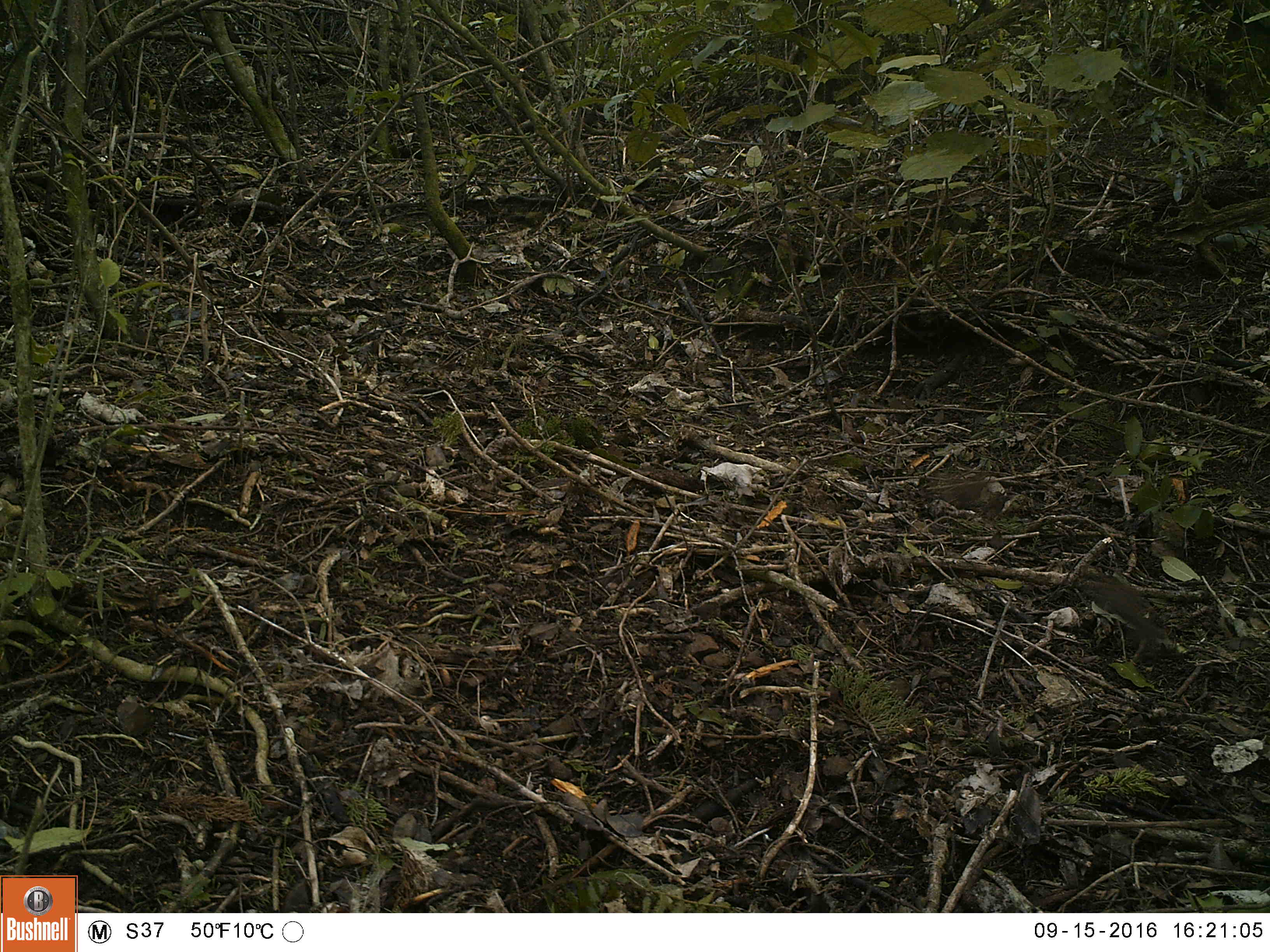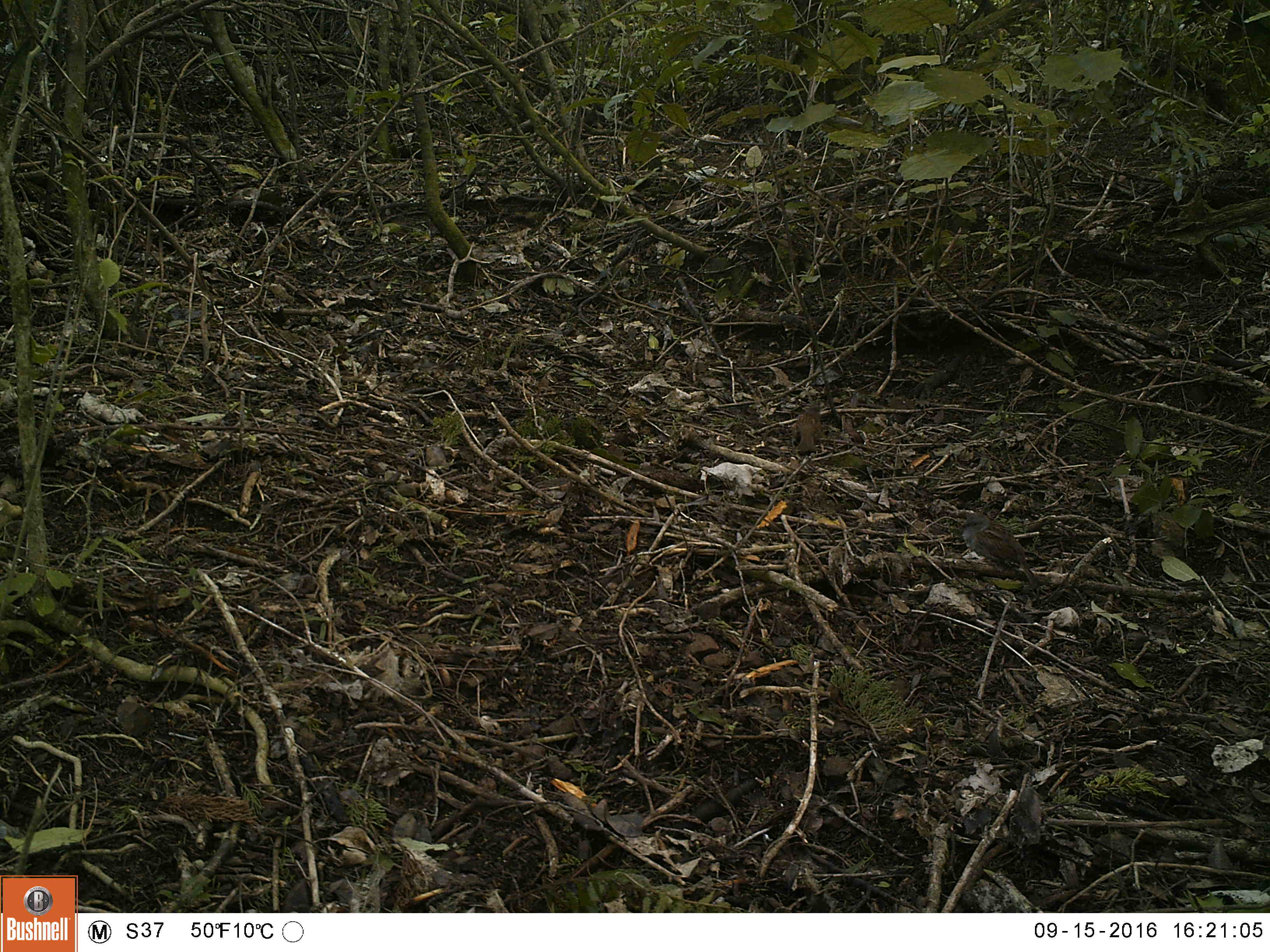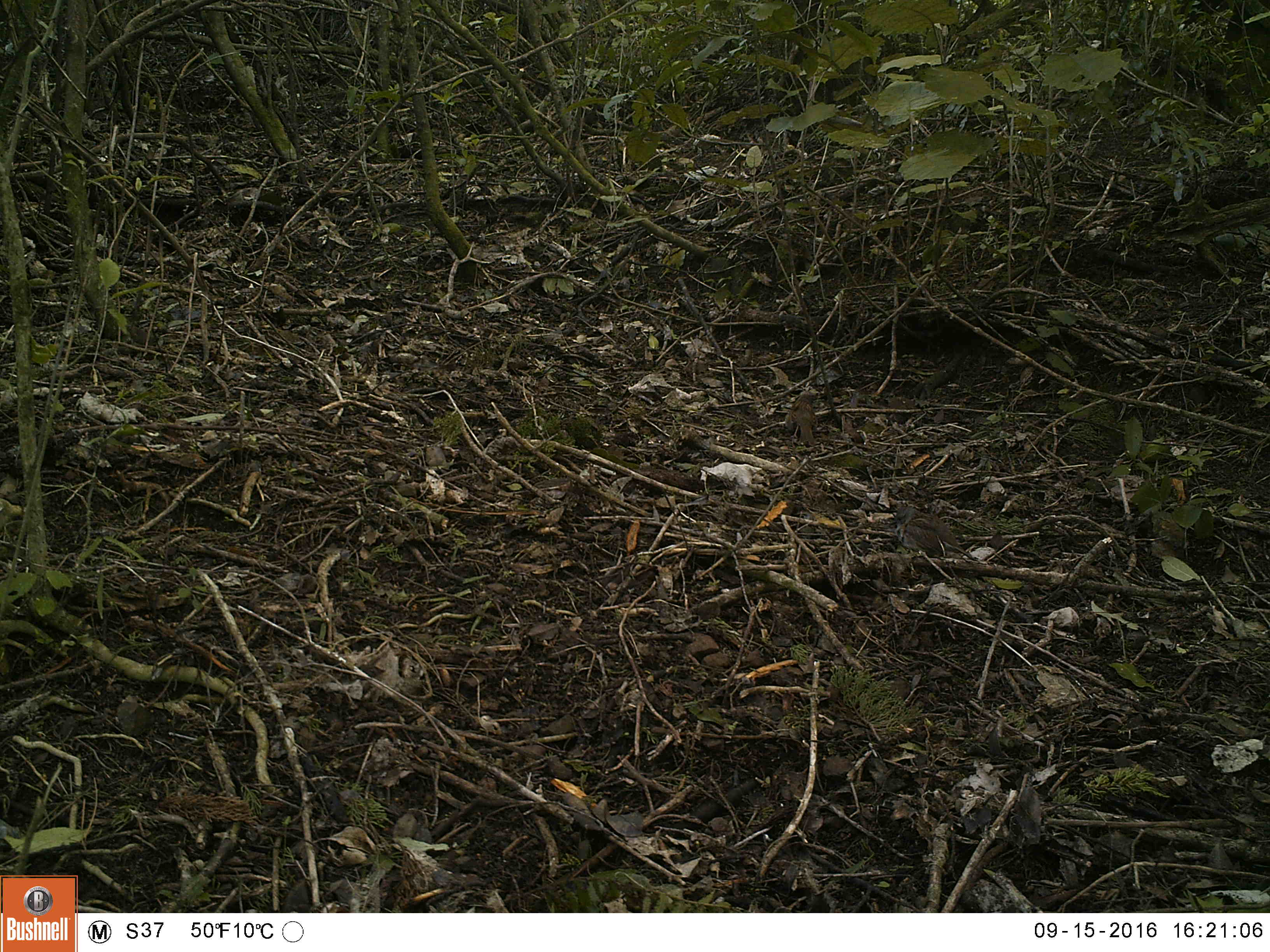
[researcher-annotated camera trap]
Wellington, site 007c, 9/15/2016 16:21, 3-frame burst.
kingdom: Animalia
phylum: Chordata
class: Aves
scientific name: Aves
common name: bird